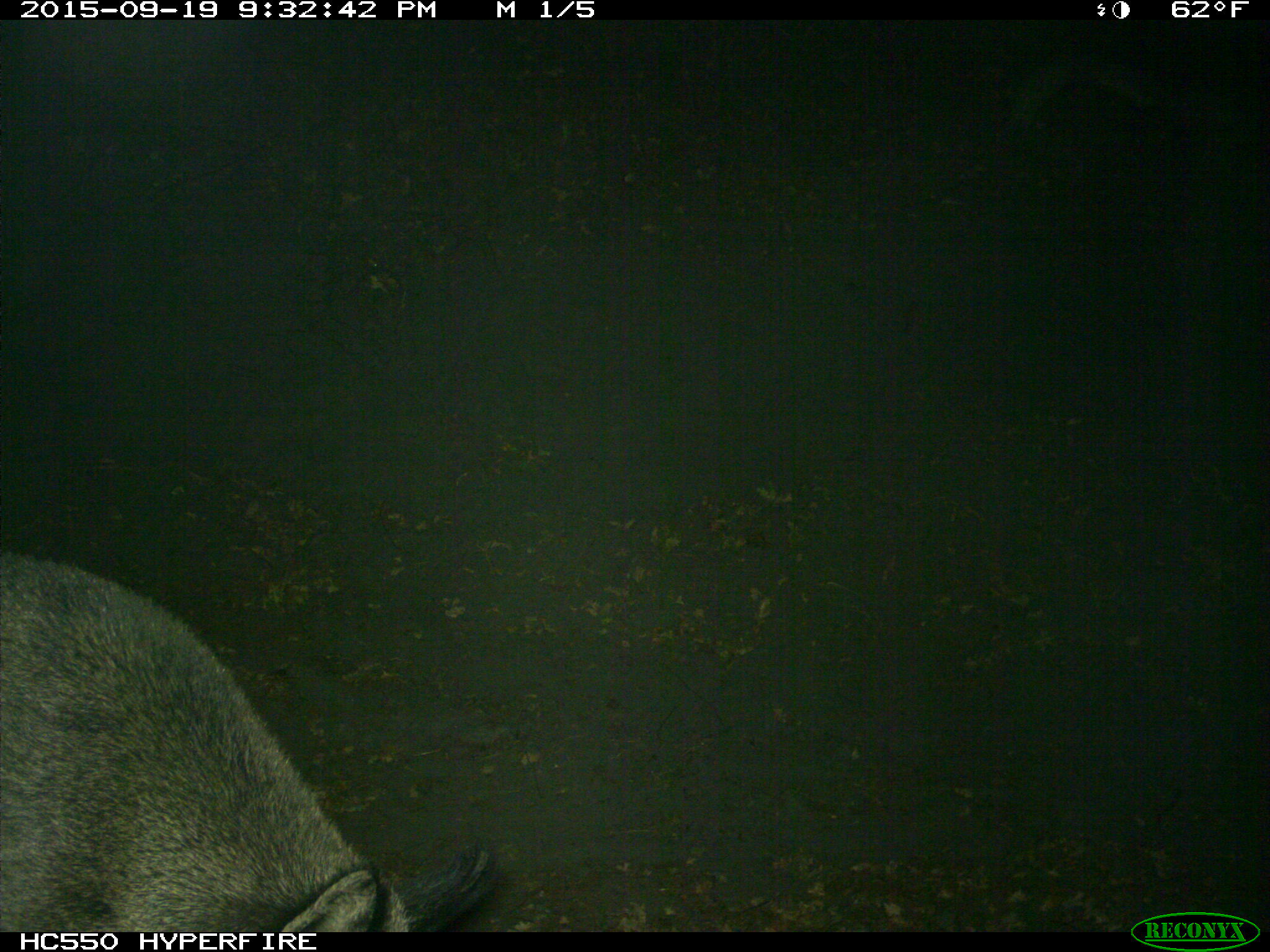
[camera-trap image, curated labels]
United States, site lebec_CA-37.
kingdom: Animalia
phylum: Chordata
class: Mammalia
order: Artiodactyla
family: Suidae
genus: Sus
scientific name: Sus scrofa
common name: wild boar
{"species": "Sus scrofa (wild boar)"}